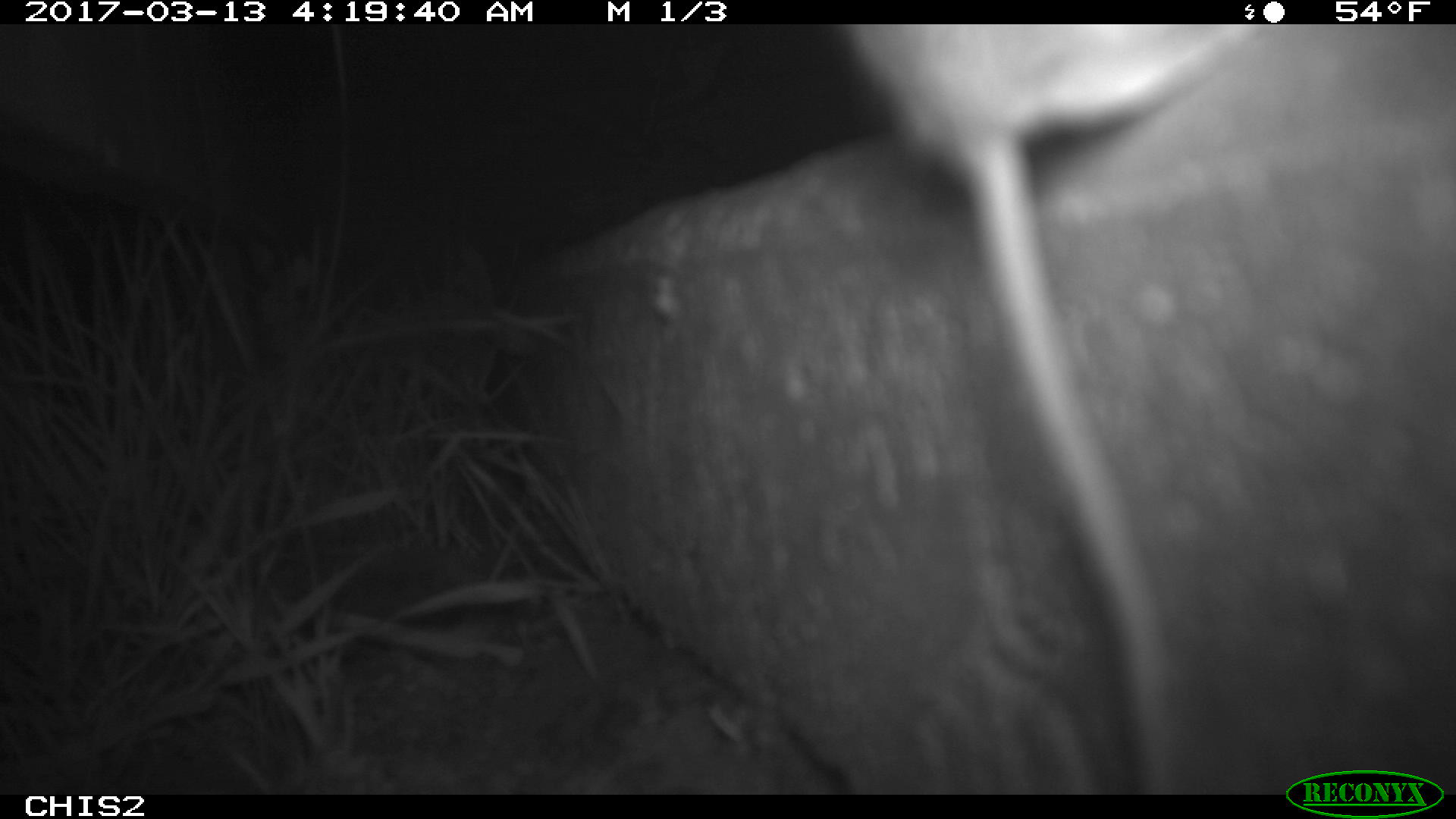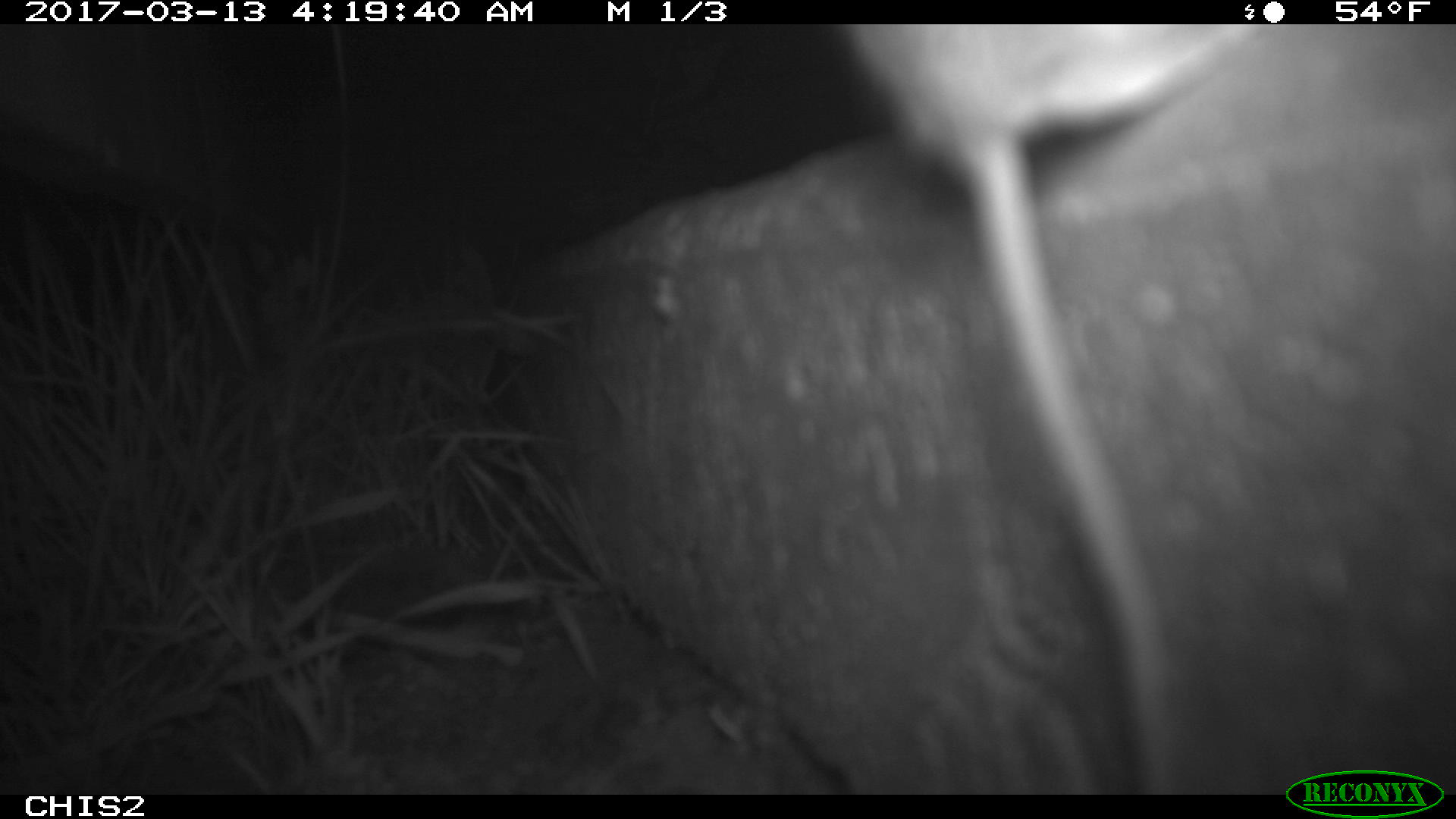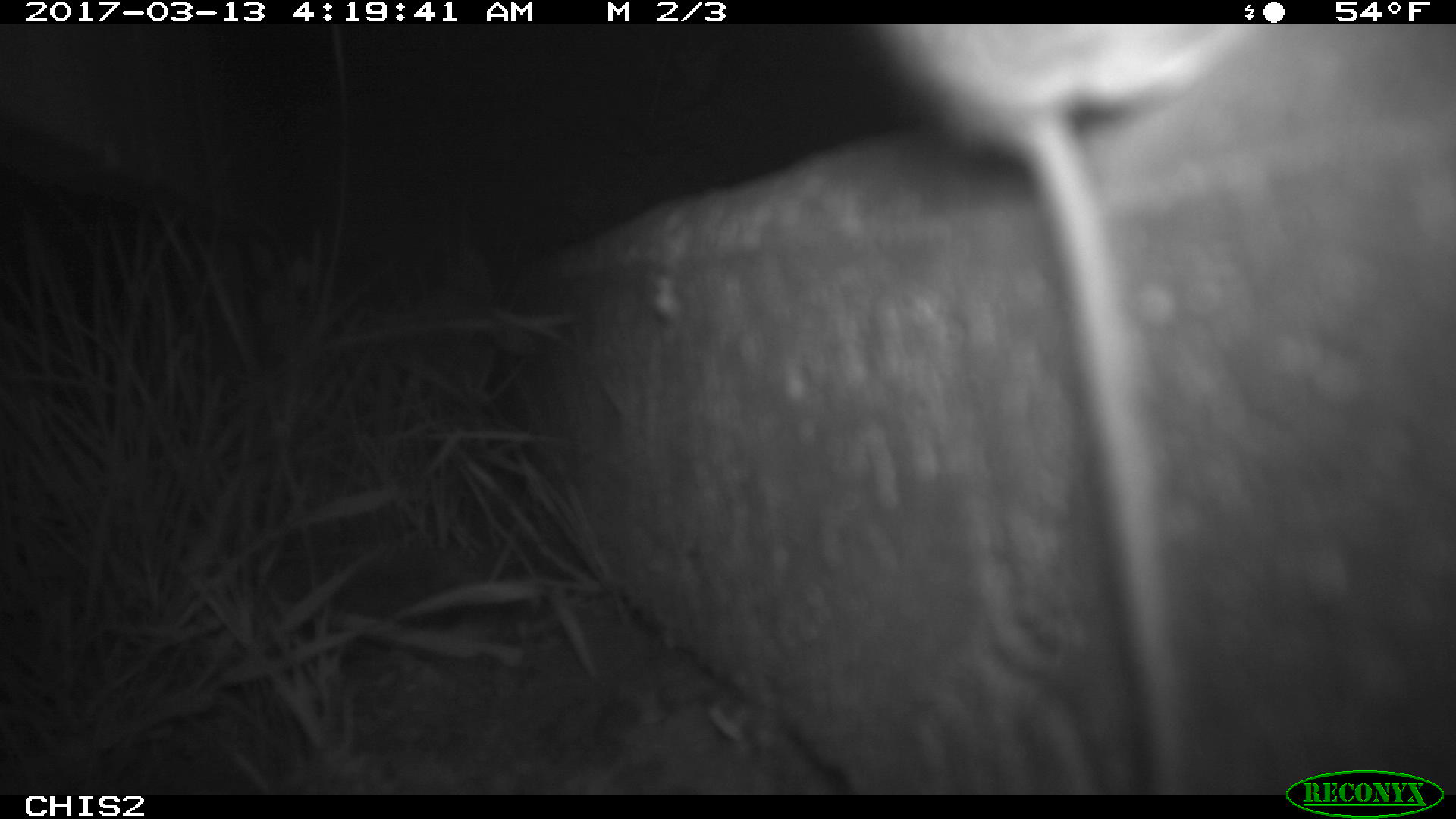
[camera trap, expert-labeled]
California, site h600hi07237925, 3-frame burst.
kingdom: Animalia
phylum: Chordata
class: Mammalia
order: Rodentia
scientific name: Rodentia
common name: rodent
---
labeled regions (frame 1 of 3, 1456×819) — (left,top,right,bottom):
rodent: (841,24,1266,795)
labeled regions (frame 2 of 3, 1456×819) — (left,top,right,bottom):
rodent: (833,23,1249,794)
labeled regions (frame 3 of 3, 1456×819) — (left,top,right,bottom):
rodent: (862,24,1264,794)